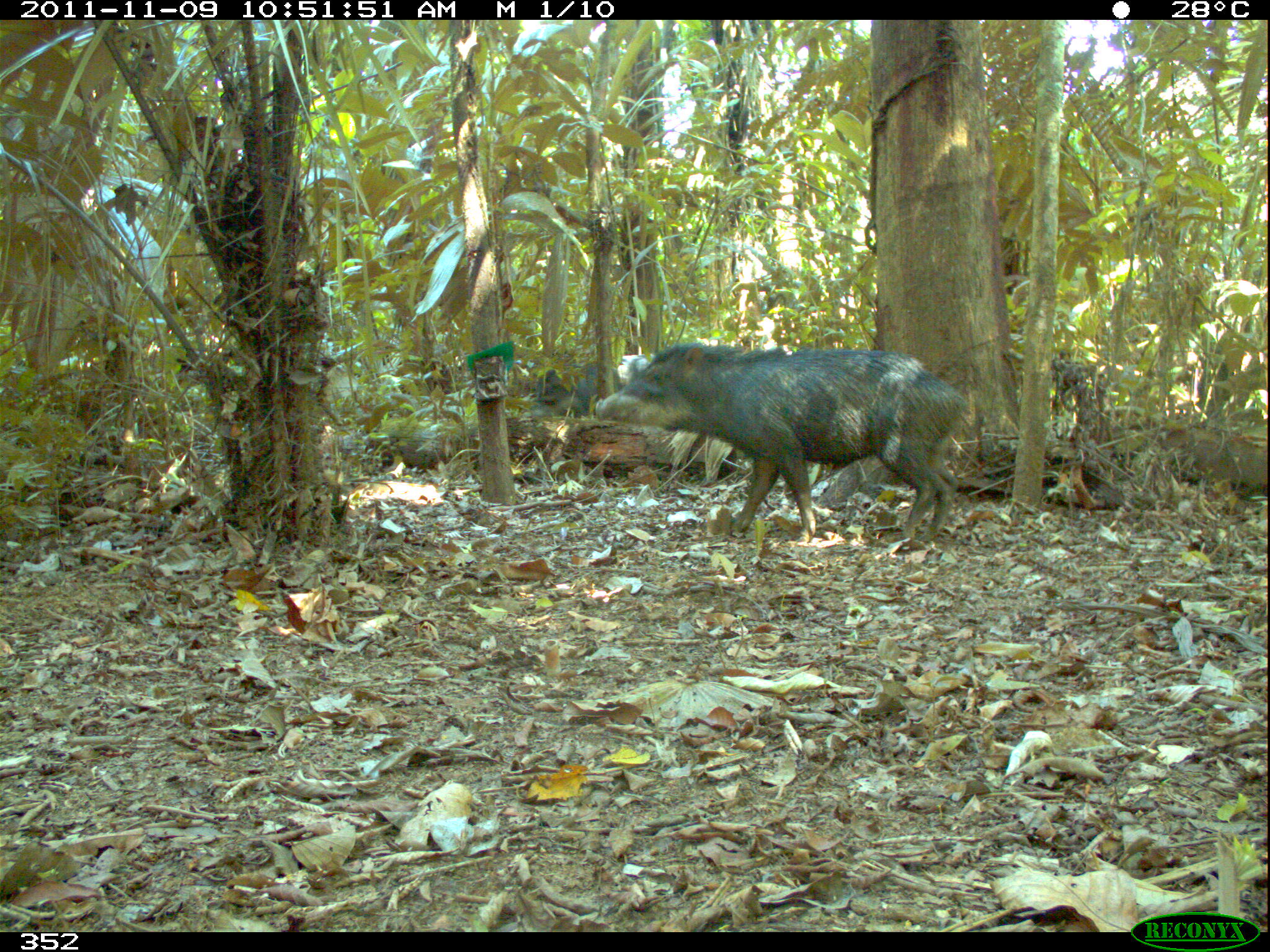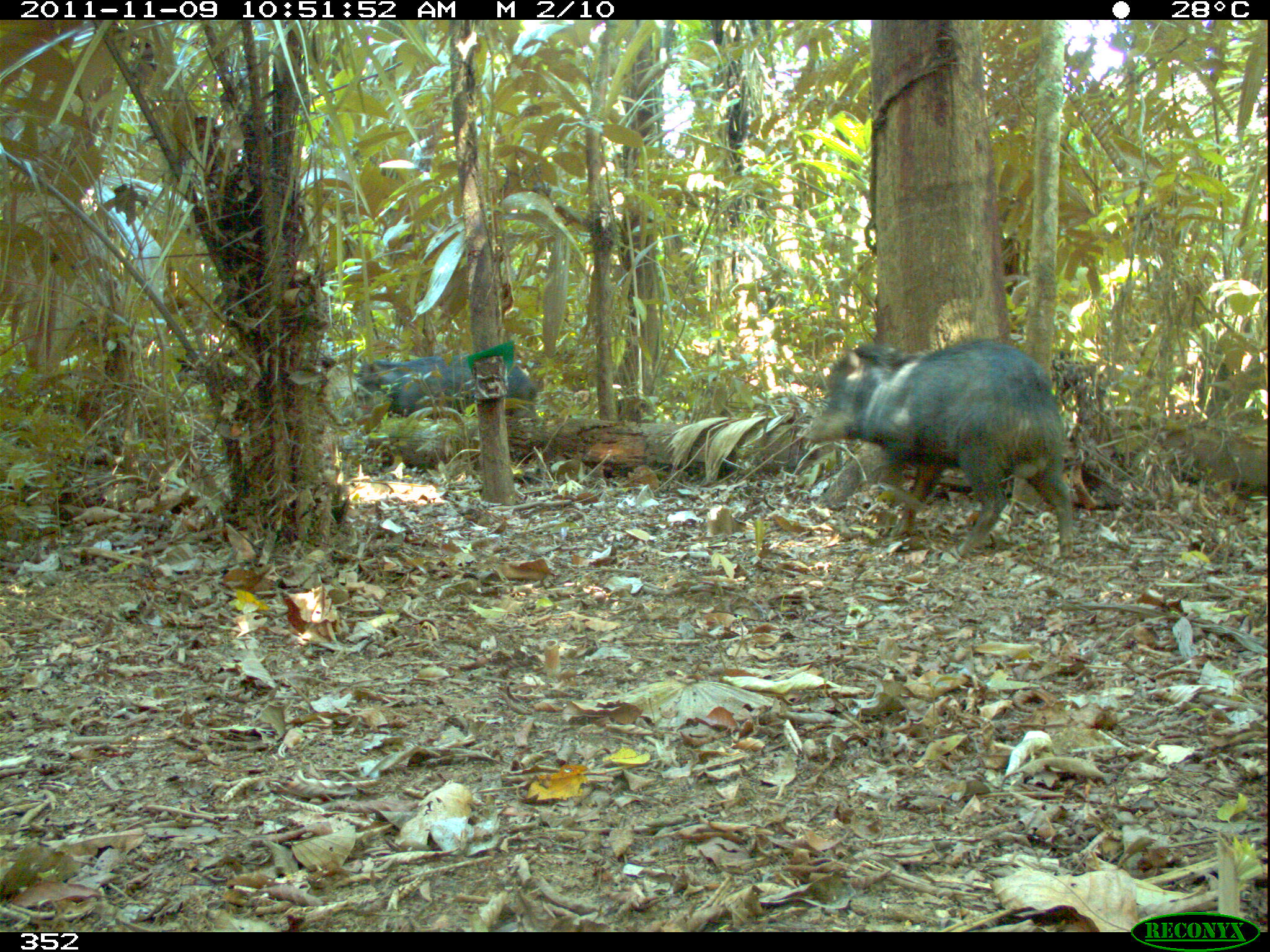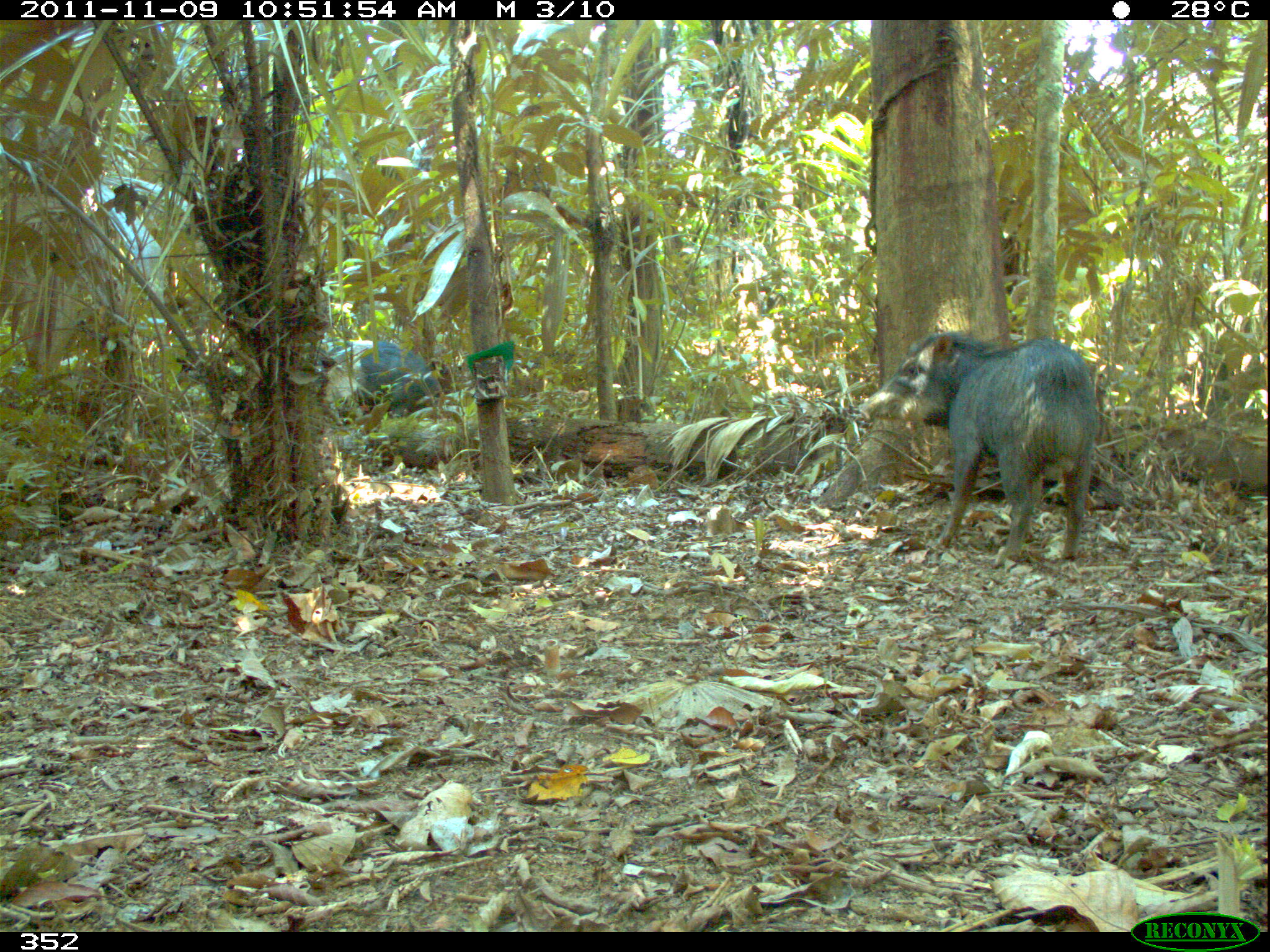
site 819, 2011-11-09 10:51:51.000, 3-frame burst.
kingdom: Animalia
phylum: Chordata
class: Mammalia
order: Artiodactyla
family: Tayassuidae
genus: Tayassu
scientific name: Tayassu pecari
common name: white-lipped peccary